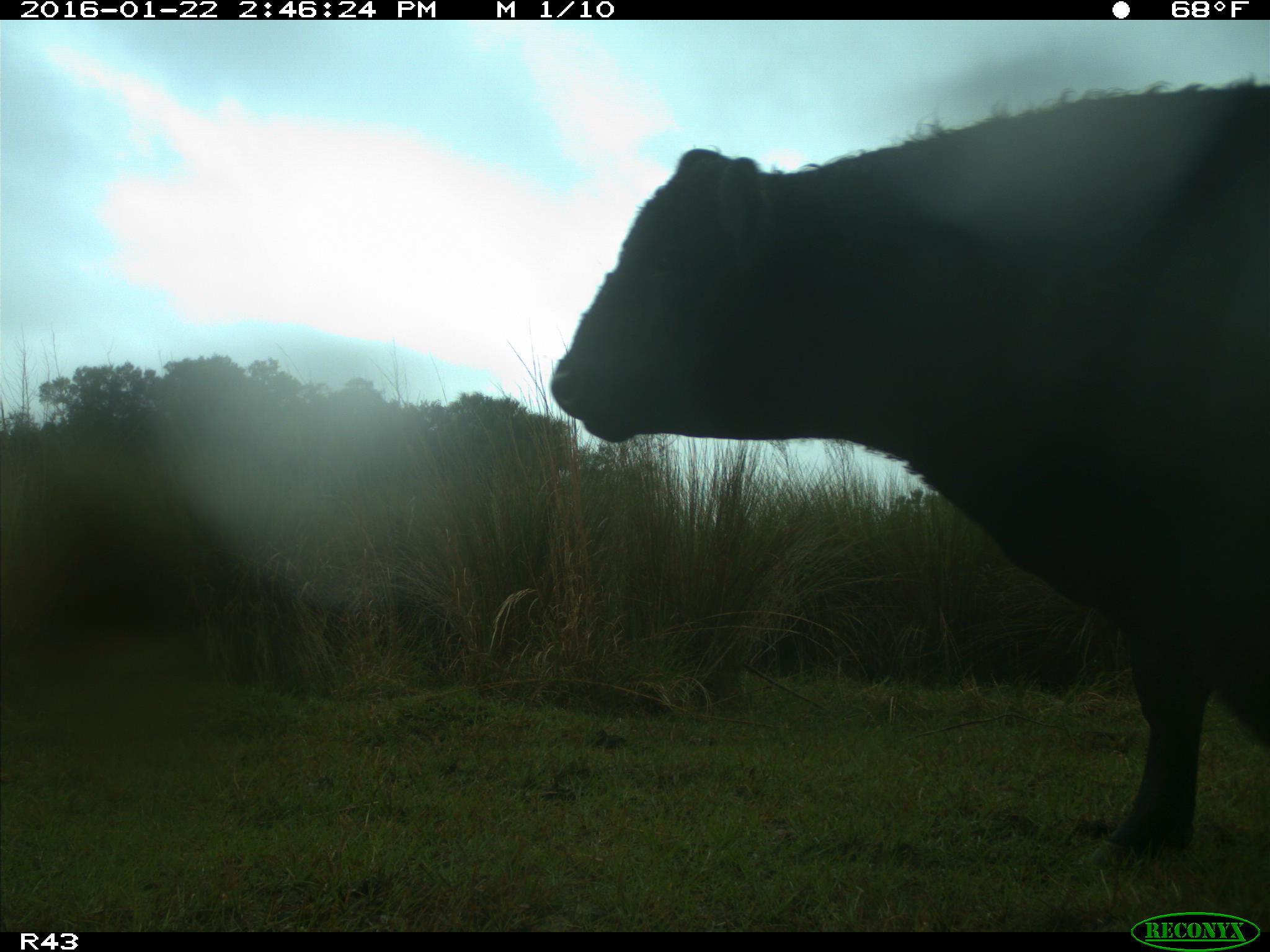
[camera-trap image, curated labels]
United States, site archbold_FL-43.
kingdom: Animalia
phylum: Chordata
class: Mammalia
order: Artiodactyla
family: Bovidae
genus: Bos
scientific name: Bos taurus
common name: domestic cow